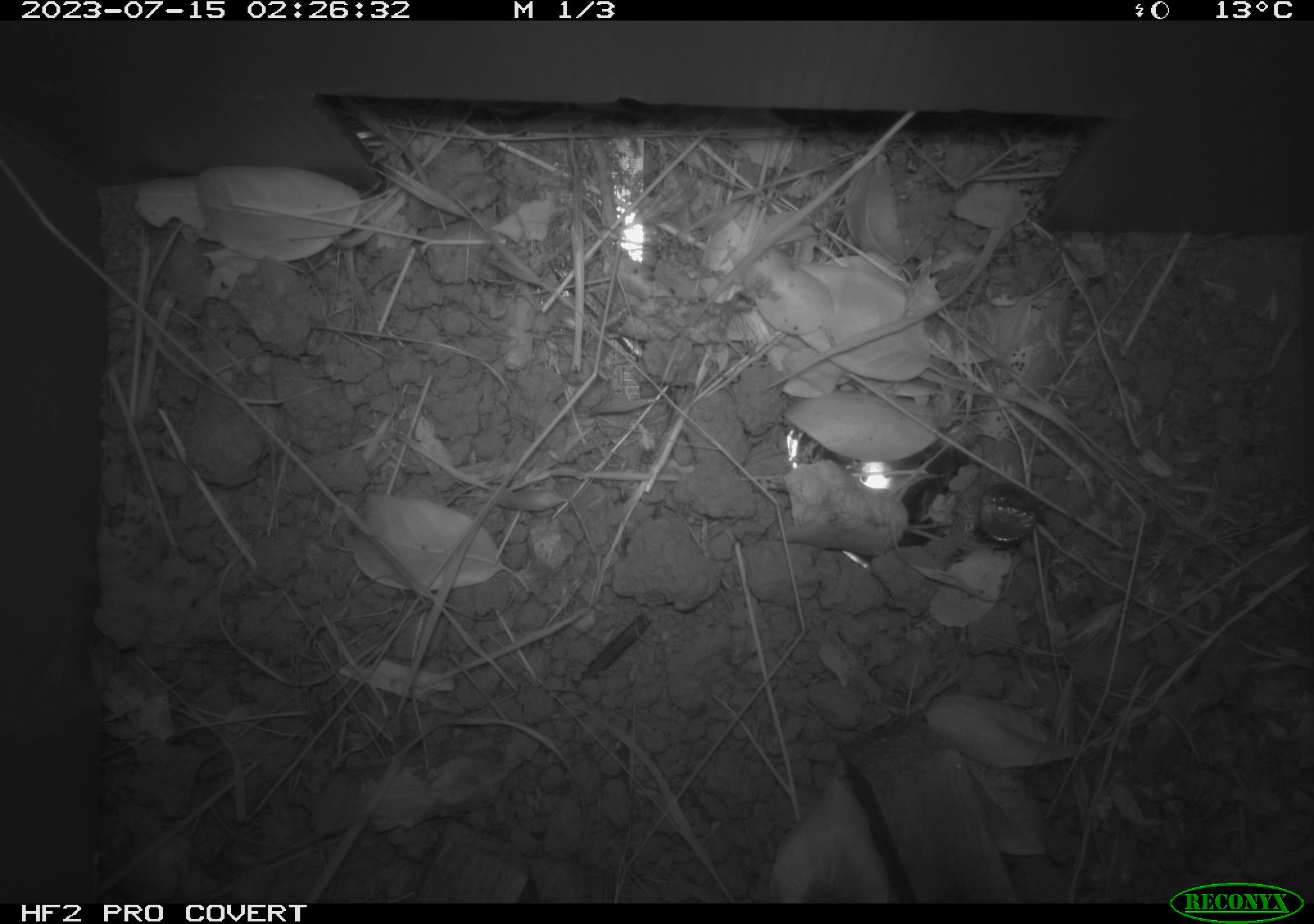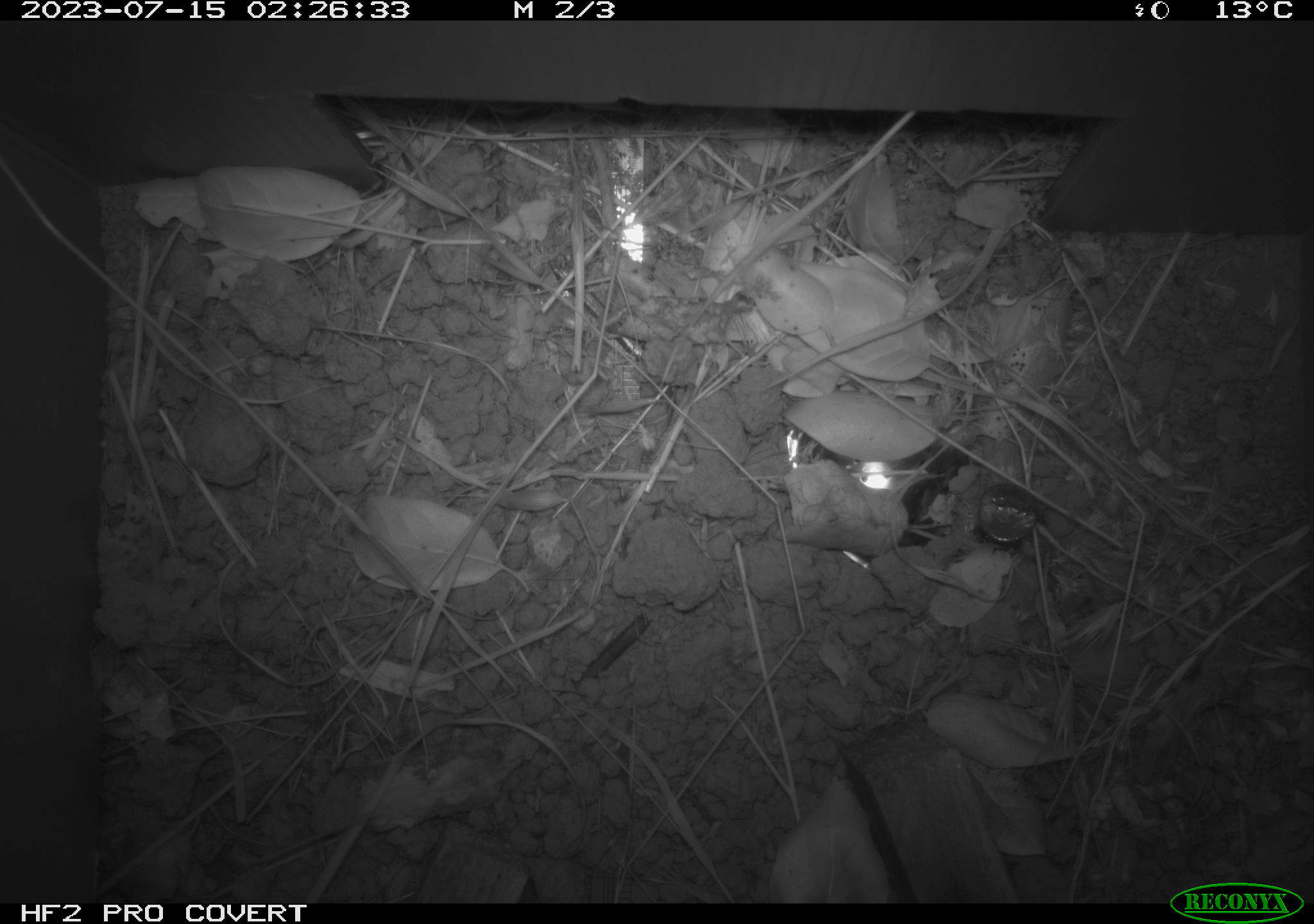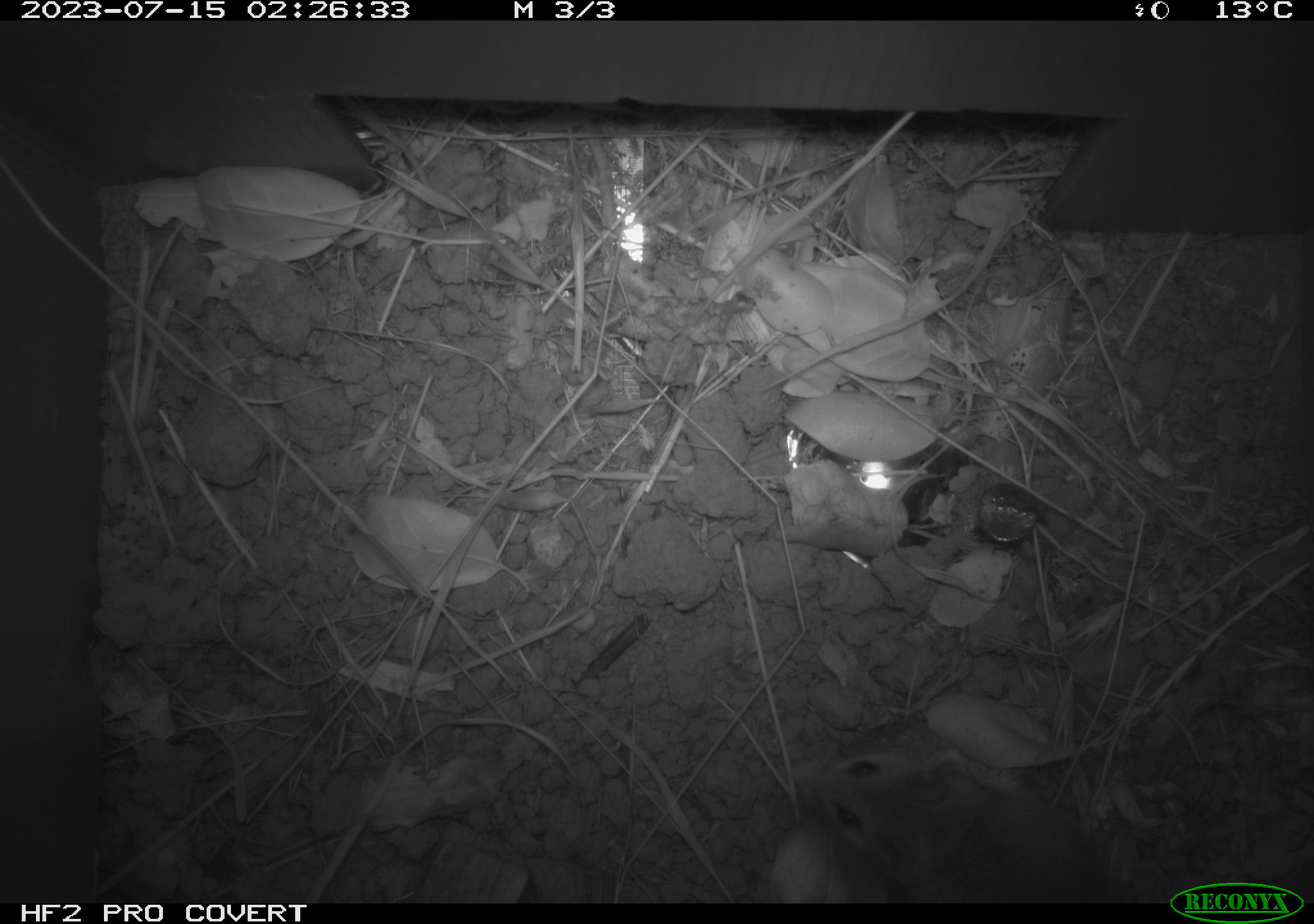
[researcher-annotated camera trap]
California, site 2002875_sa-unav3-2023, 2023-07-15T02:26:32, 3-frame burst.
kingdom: Animalia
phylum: Chordata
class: Mammalia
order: Rodentia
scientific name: Rodentia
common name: mouse species